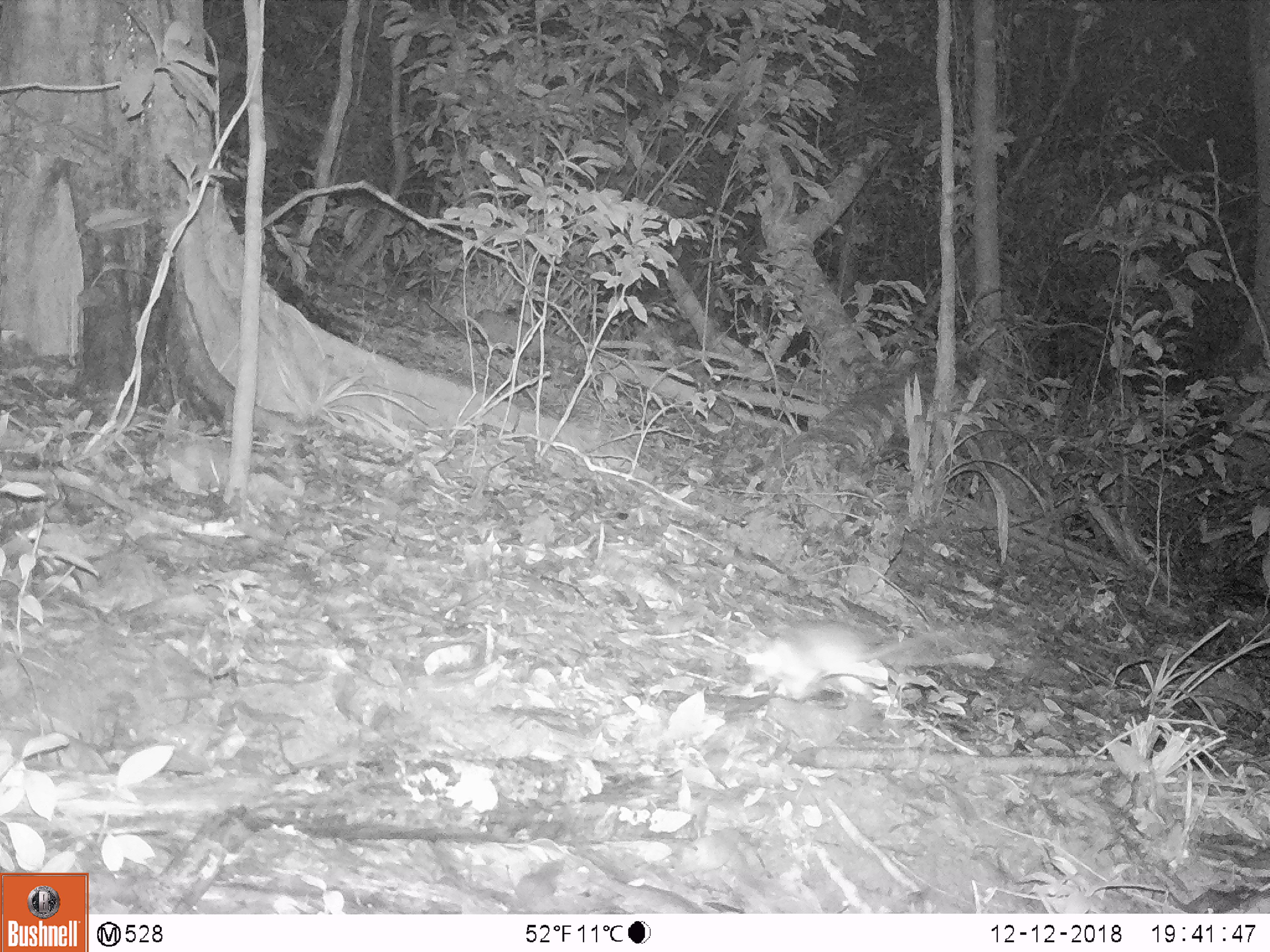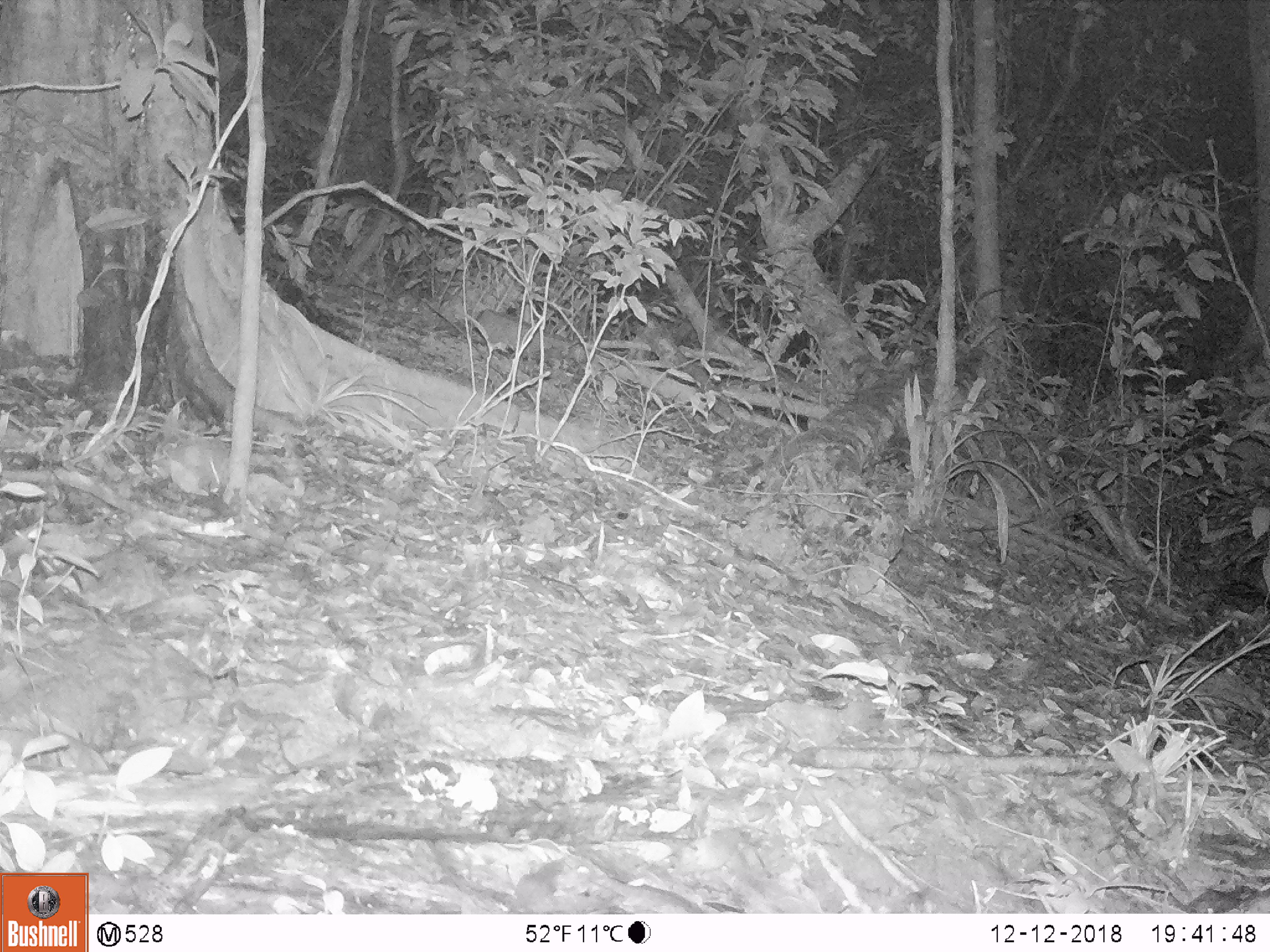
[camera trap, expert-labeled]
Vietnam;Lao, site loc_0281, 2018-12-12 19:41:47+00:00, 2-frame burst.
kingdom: Animalia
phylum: Chordata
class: Mammalia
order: Rodentia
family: Muridae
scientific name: Muridae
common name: old-world mice and rats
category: unidentified murid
Unidentified murid (old-world mice and rats) (Muridae). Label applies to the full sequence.